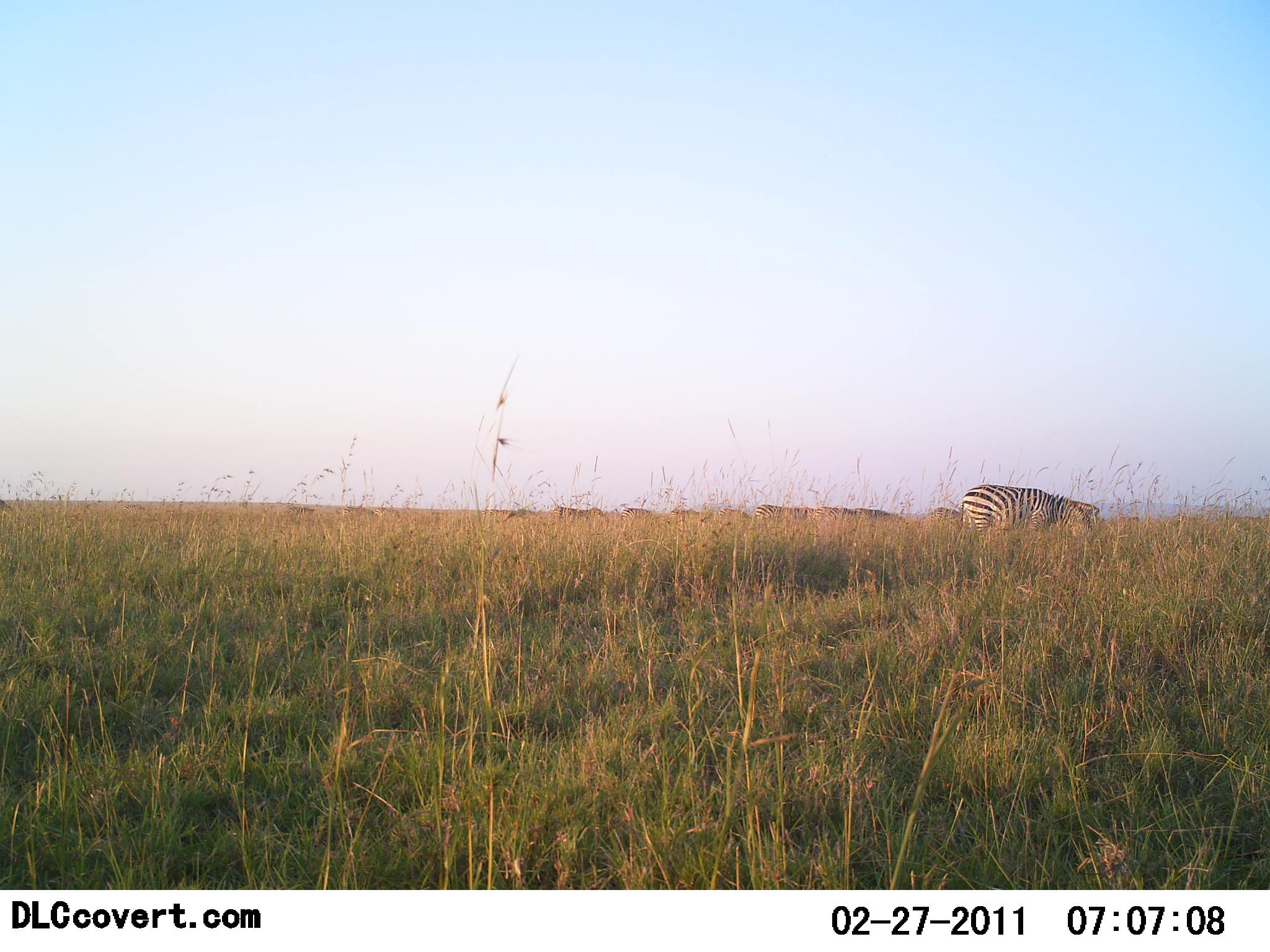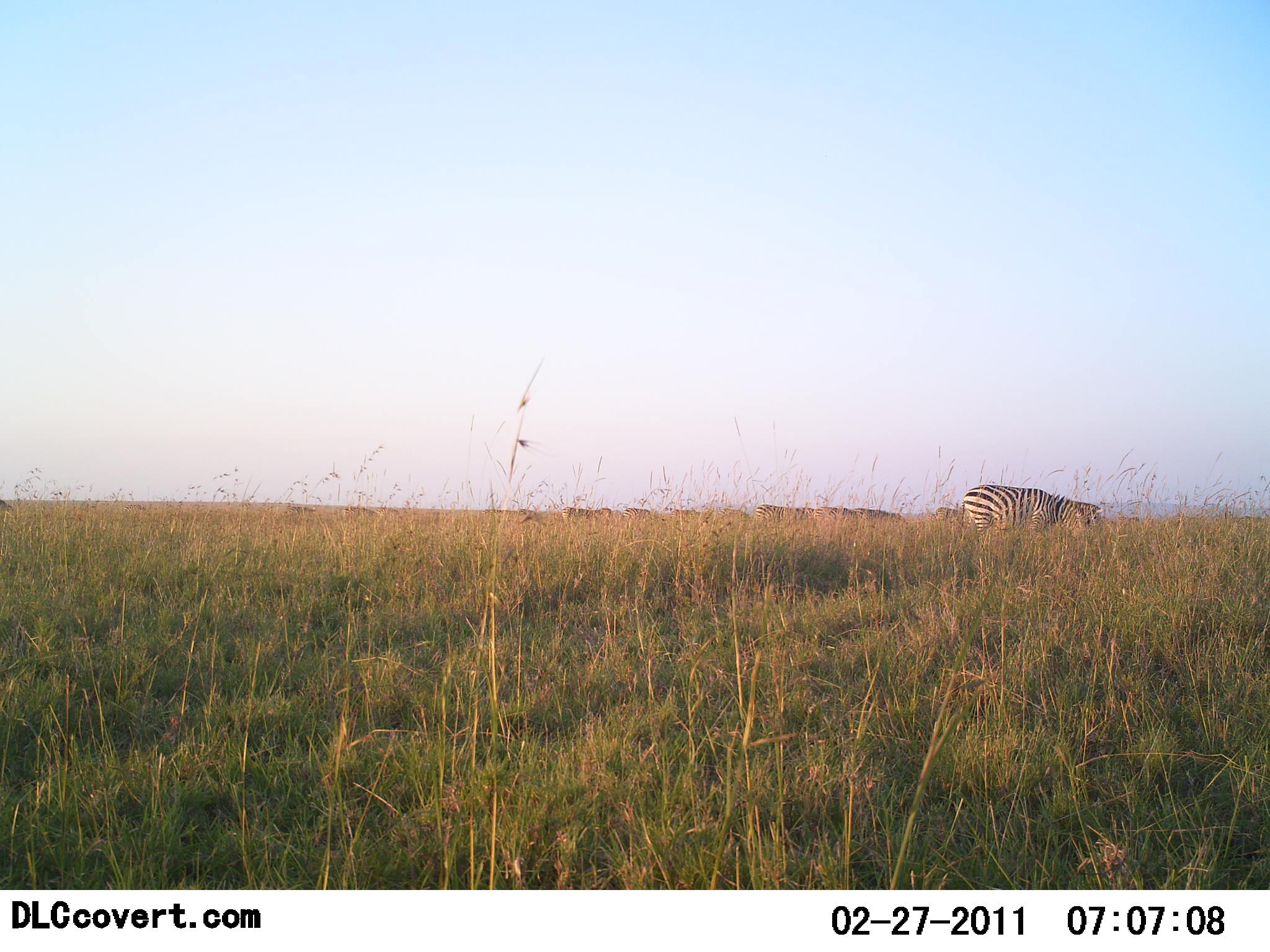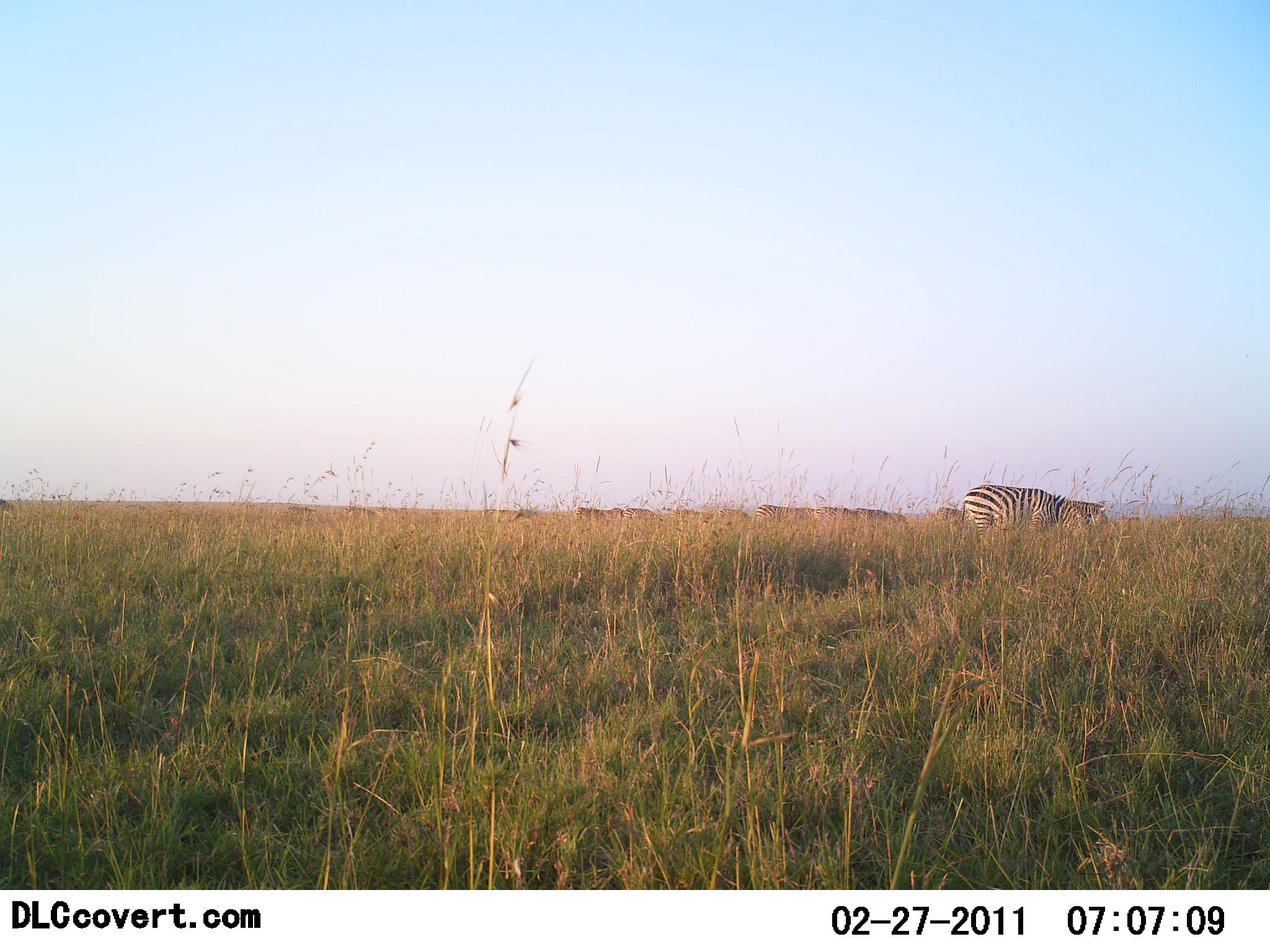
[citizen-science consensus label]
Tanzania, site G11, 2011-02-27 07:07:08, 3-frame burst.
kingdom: Animalia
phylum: Chordata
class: Mammalia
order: Perissodactyla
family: Equidae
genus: Equus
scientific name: Equus quagga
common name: plains zebra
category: zebra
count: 1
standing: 31%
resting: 0%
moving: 8%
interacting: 0%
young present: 0%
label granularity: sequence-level